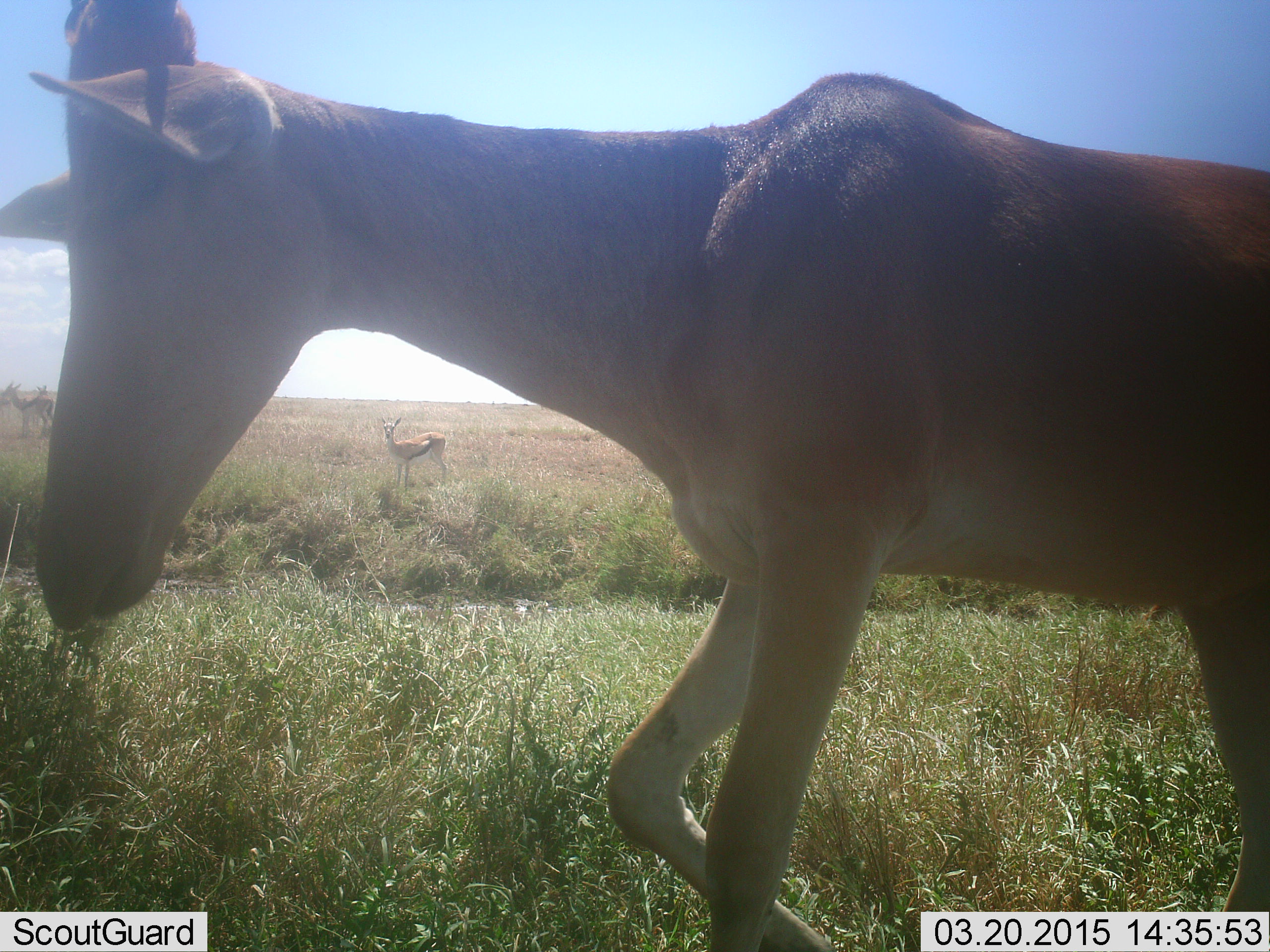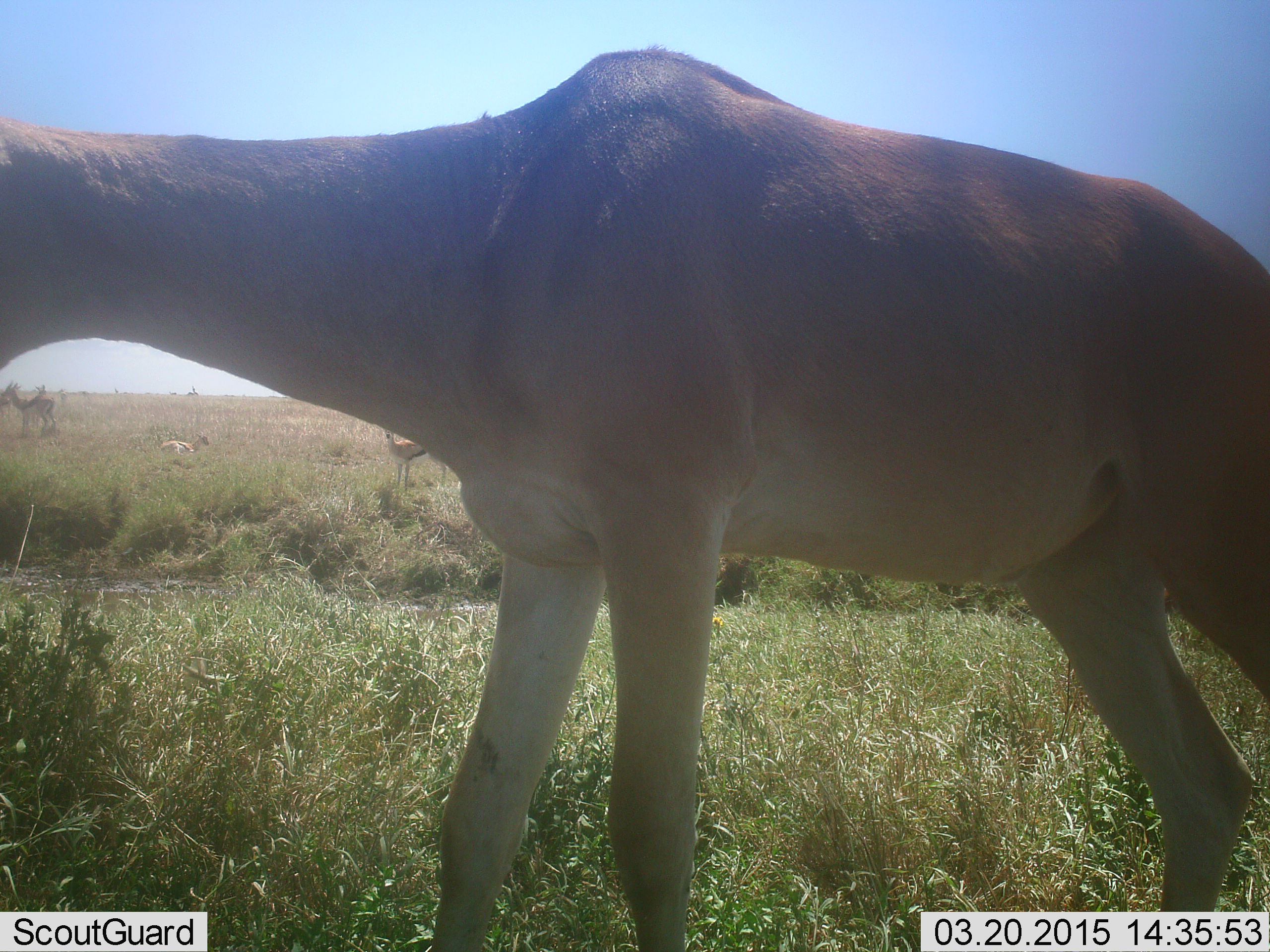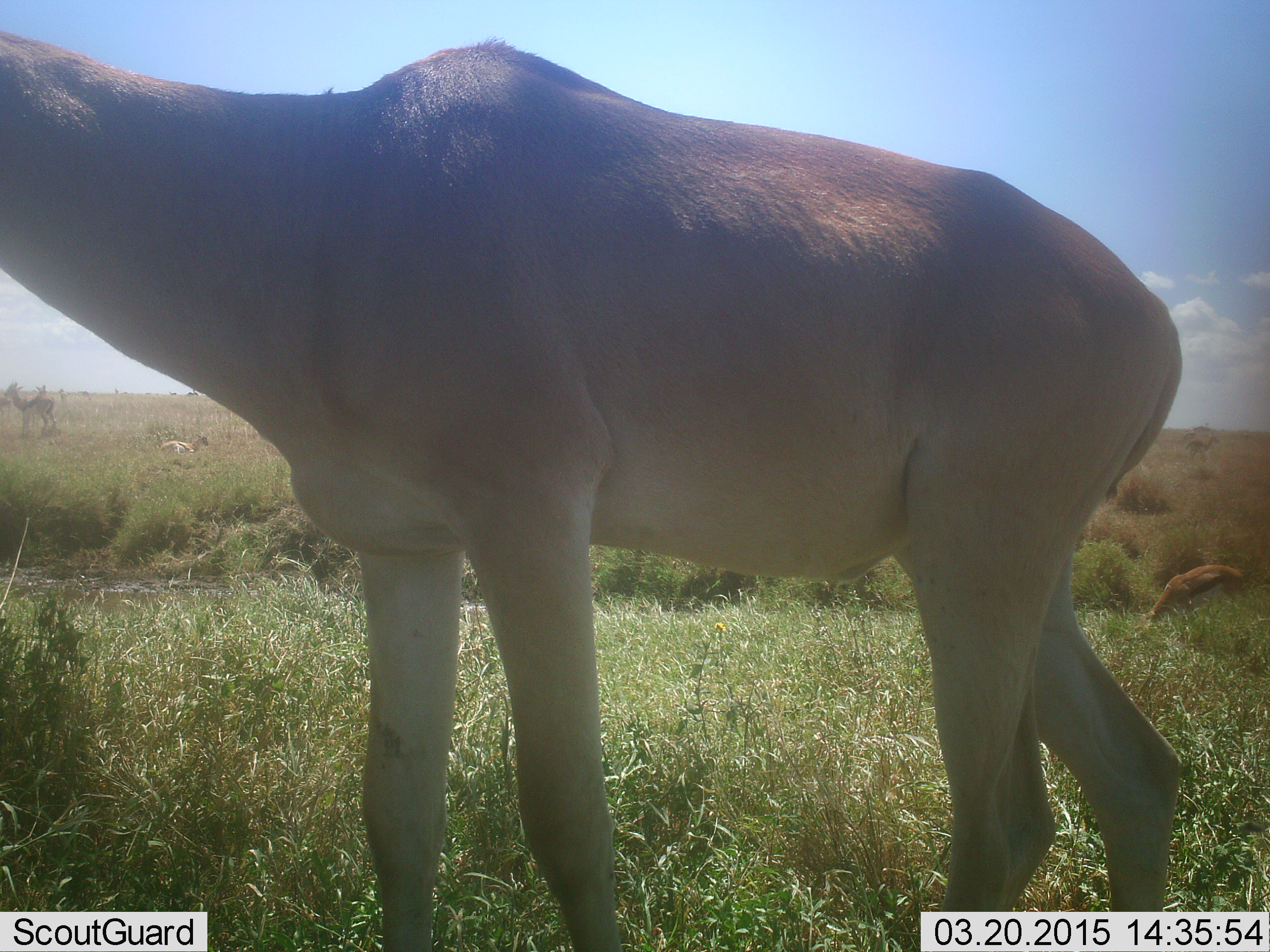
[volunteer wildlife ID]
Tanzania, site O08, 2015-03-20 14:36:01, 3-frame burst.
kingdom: Animalia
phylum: Chordata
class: Mammalia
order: Artiodactyla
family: Bovidae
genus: Alcelaphus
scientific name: Alcelaphus buselaphus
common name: hartebeest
Hartebeest (Alcelaphus buselaphus), count 1. Behavior (volunteer vote fractions): standing 13%, resting 0%, moving 87%, interacting 0%. Young present (vote fraction): 0%. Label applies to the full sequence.